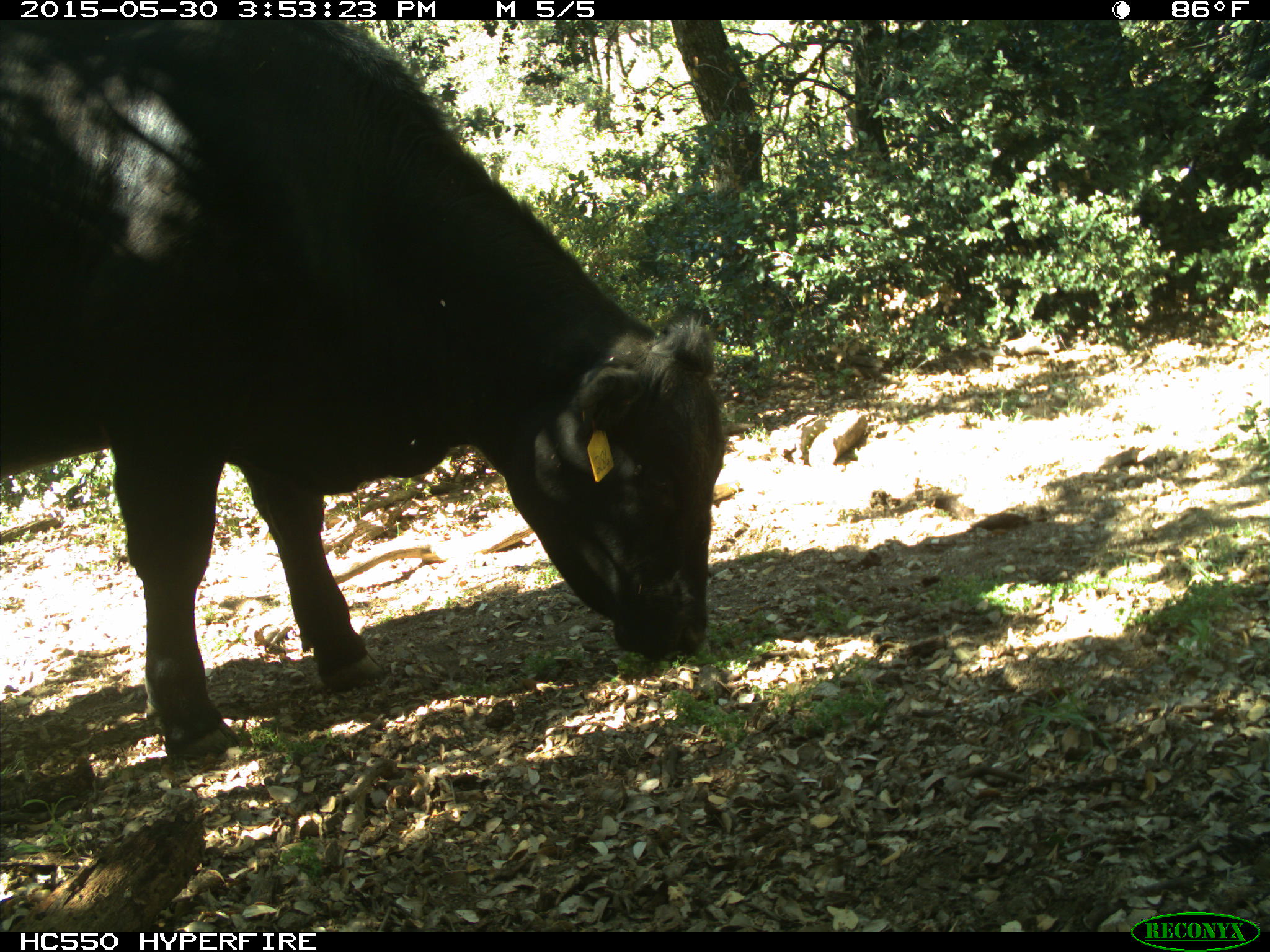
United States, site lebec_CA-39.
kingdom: Animalia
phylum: Chordata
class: Mammalia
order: Artiodactyla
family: Bovidae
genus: Bos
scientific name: Bos taurus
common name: domestic cow